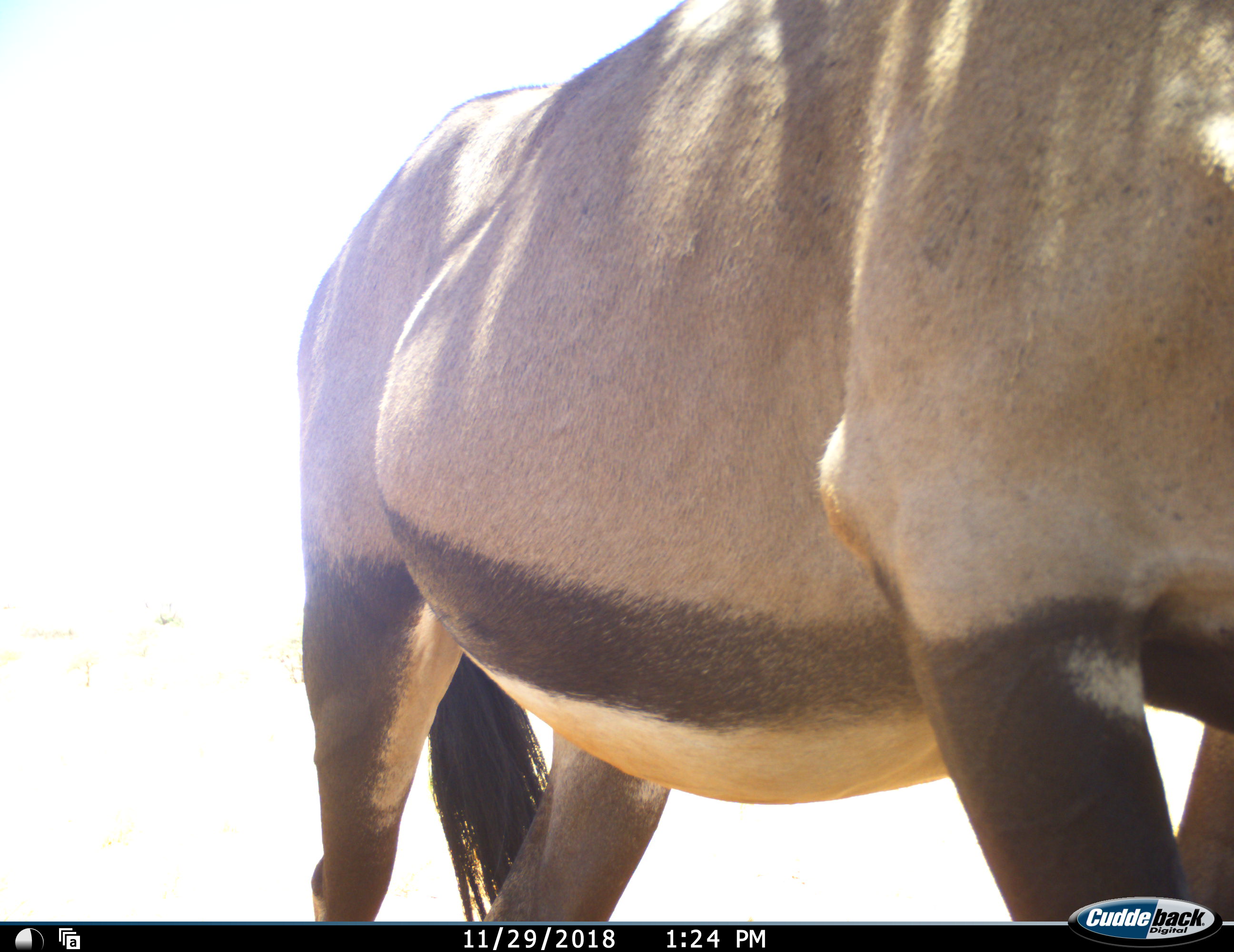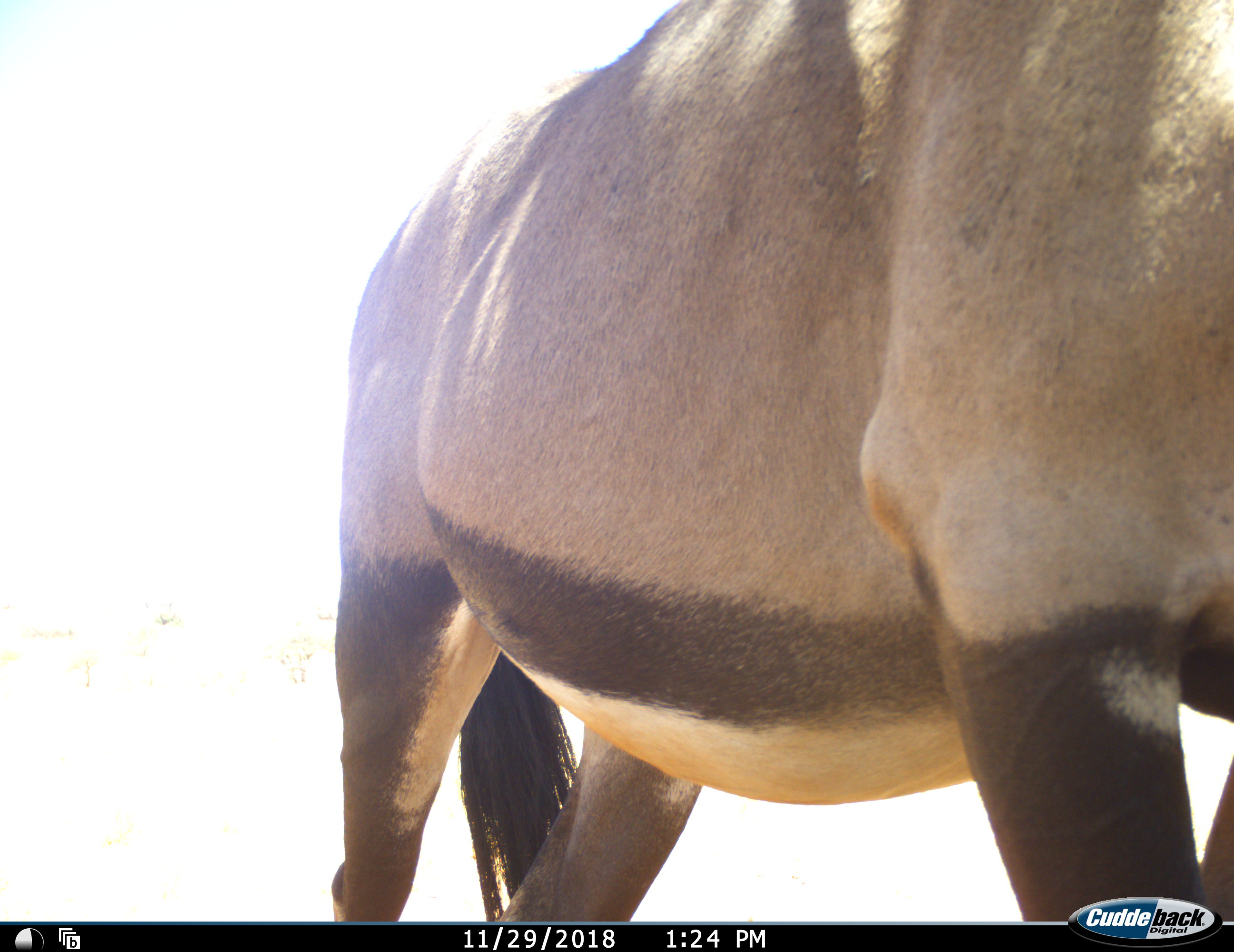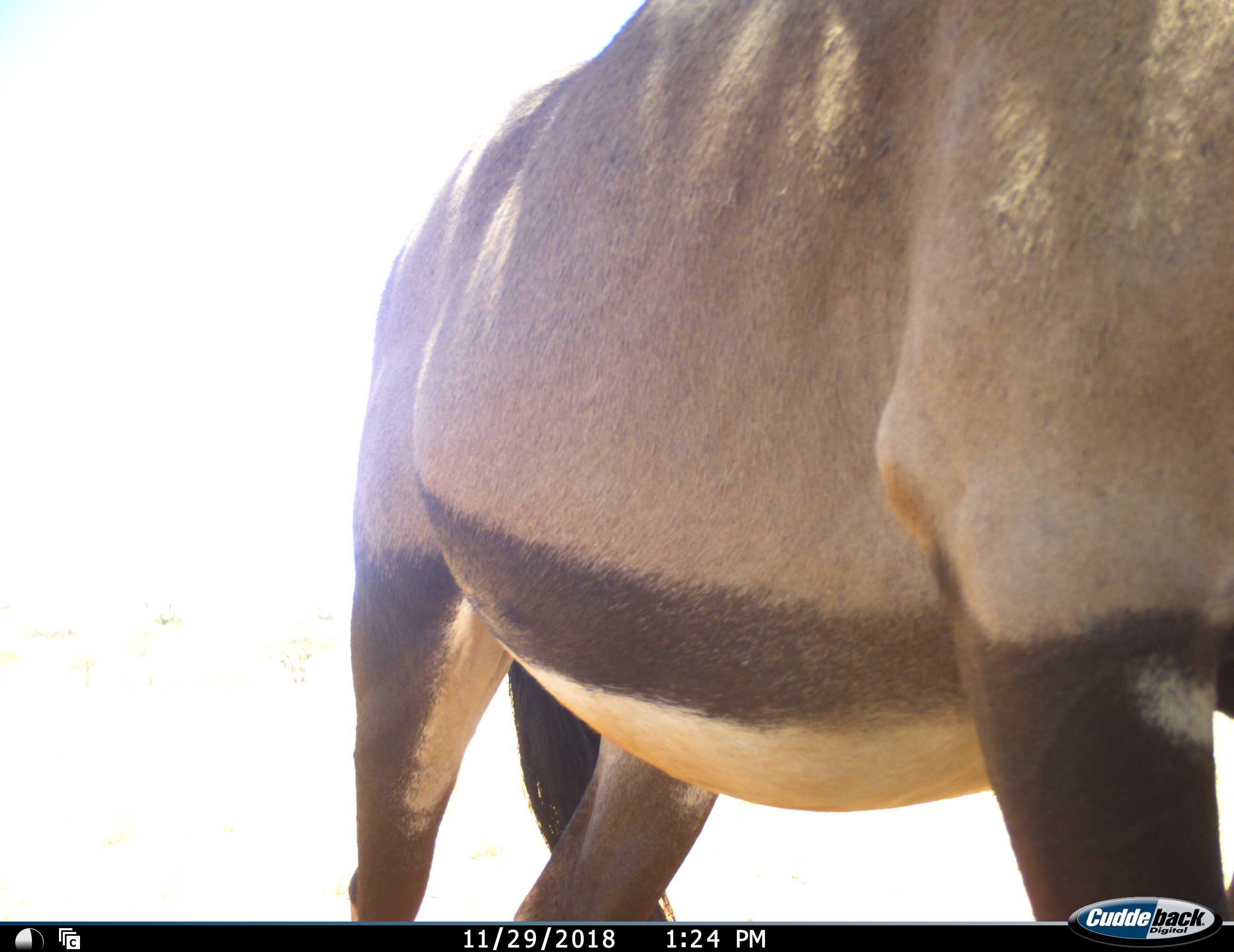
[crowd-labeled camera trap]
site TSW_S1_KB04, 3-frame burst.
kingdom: Animalia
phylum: Chordata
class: Mammalia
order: Artiodactyla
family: Bovidae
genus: Oryx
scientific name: Oryx gazella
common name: gemsbok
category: oryx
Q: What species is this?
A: Oryx (gemsbok) (Oryx gazella).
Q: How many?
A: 1.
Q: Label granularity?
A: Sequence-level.